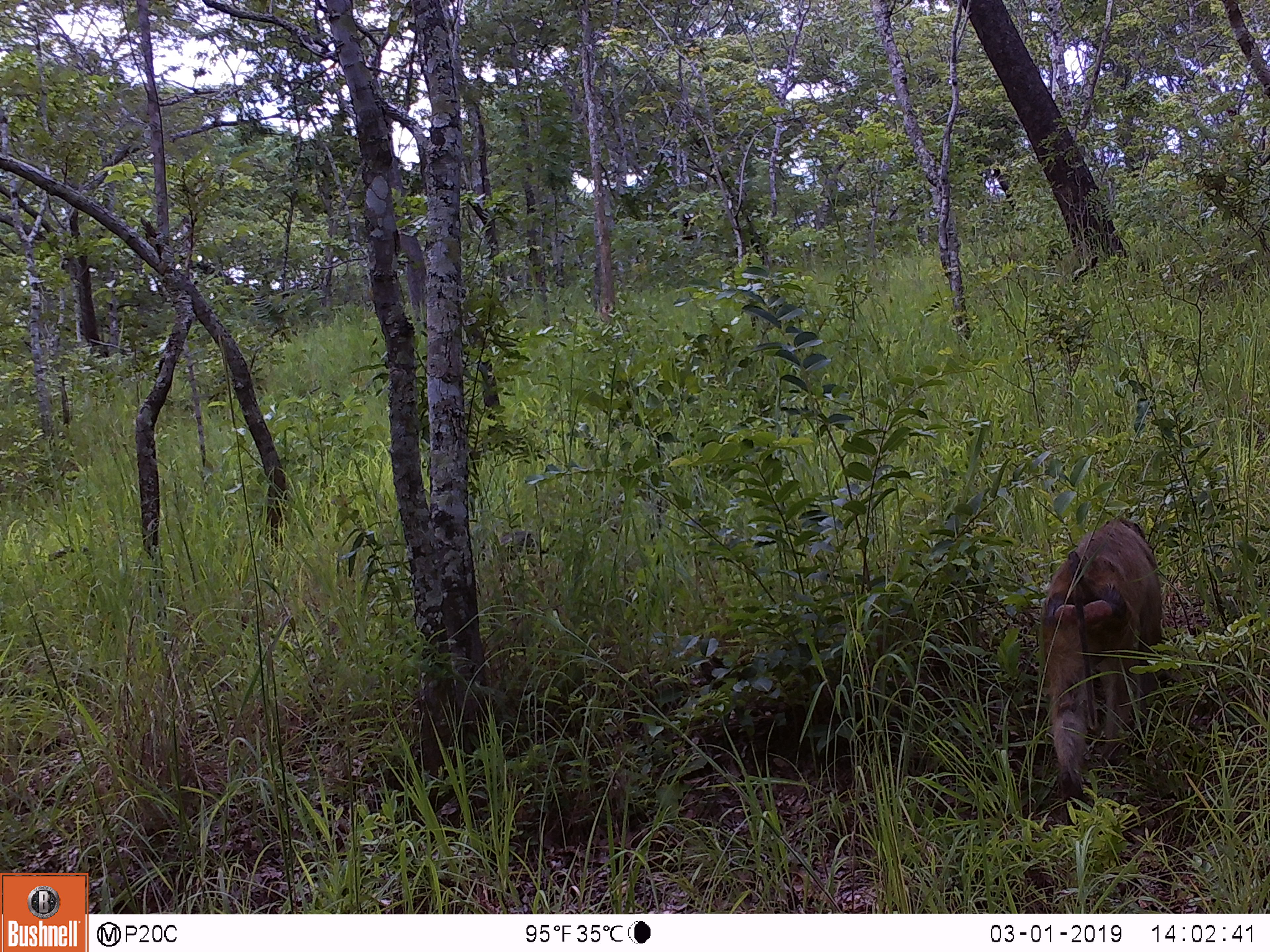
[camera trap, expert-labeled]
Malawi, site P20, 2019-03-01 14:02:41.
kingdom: Animalia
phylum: Chordata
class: Mammalia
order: Primates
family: Cercopithecidae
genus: Papio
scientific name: Papio cynocephalus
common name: yellow baboon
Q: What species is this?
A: Yellow baboon (Papio cynocephalus).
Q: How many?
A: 1.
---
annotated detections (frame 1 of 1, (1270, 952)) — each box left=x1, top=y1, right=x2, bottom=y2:
yellow baboon: left=1036, top=510, right=1167, bottom=830